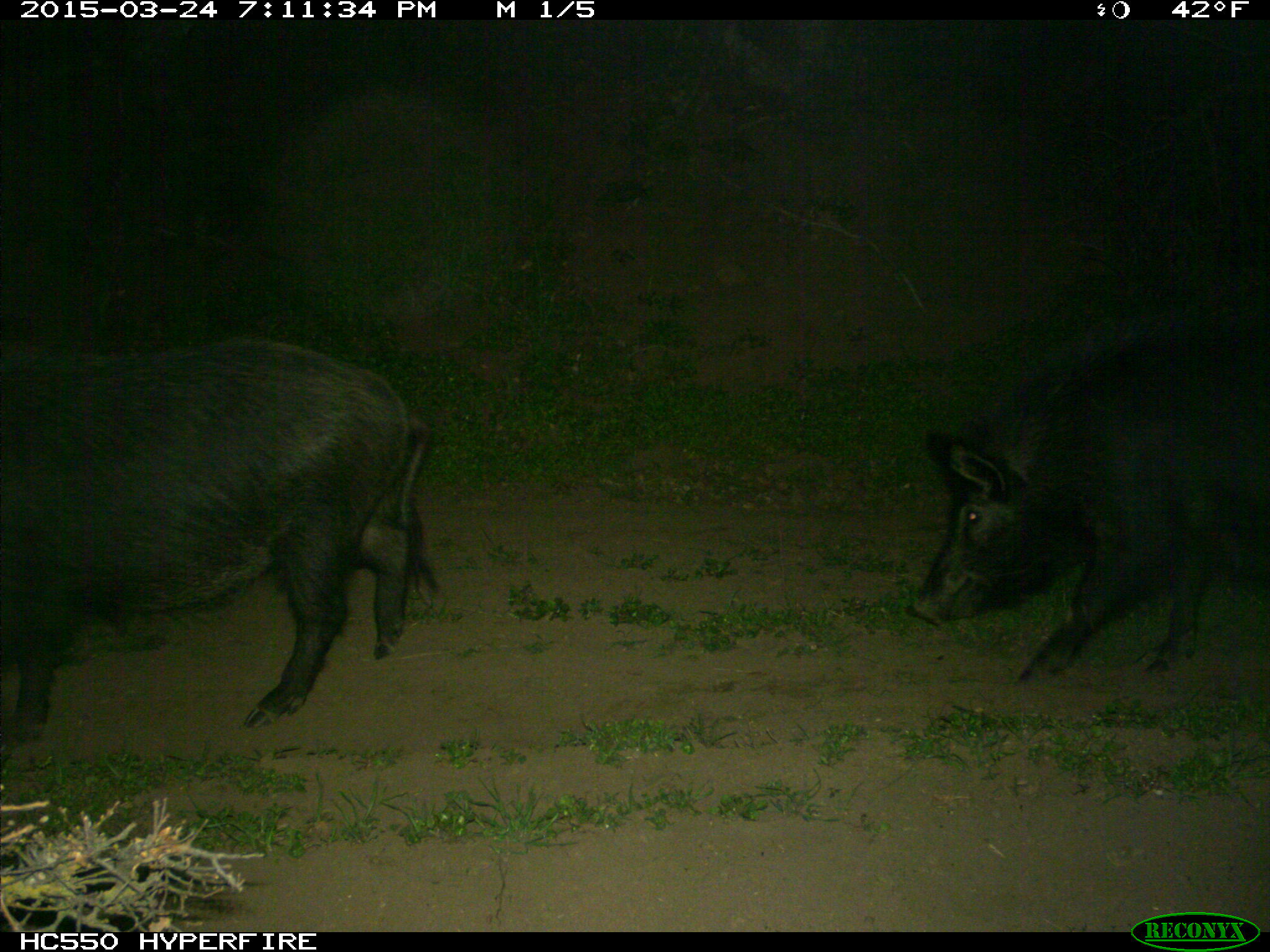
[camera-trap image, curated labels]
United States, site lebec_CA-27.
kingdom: Animalia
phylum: Chordata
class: Mammalia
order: Artiodactyla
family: Suidae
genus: Sus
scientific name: Sus scrofa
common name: wild boar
Sus scrofa (wild boar).